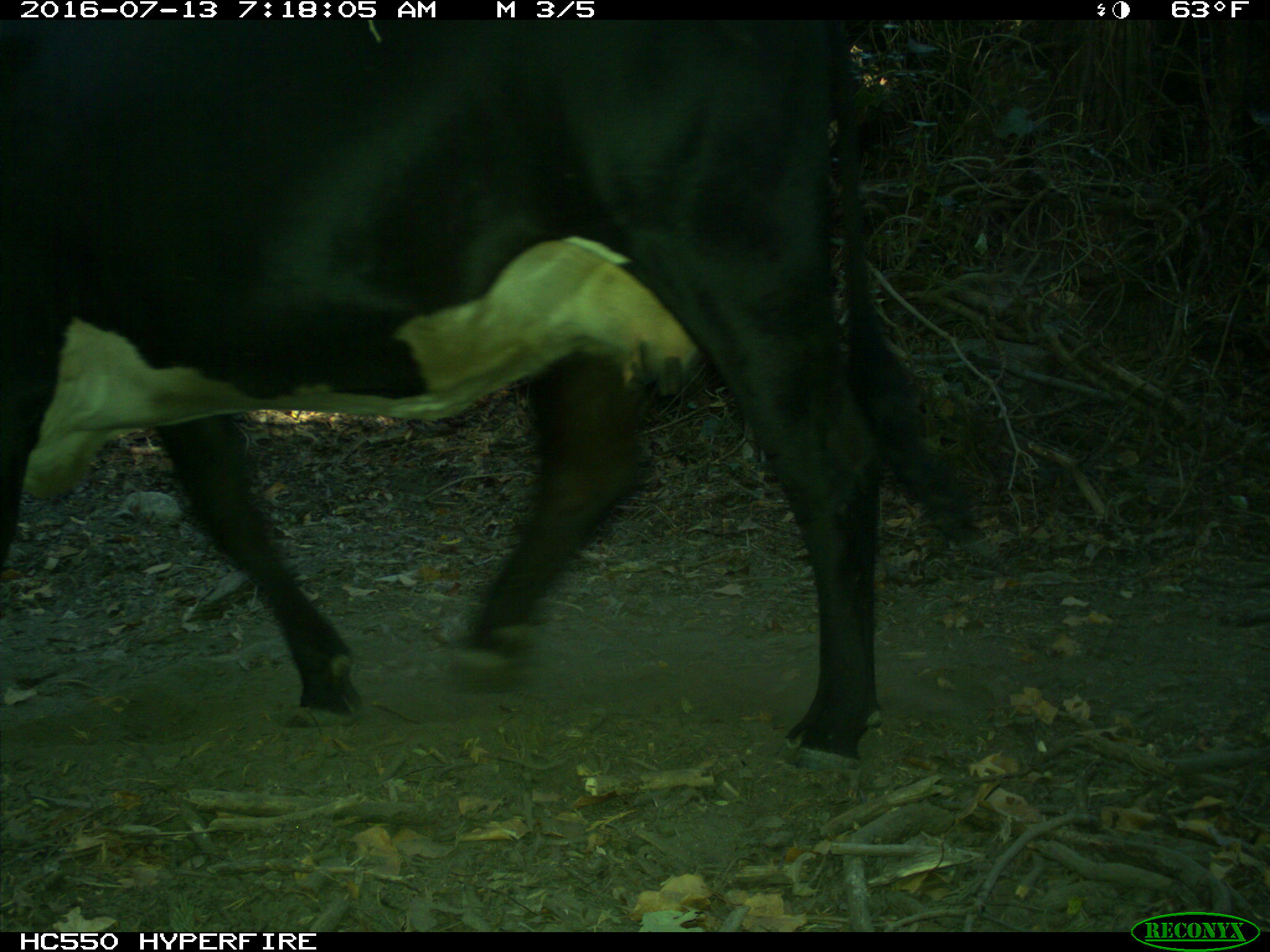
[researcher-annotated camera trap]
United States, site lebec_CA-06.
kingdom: Animalia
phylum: Chordata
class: Mammalia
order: Artiodactyla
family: Bovidae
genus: Bos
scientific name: Bos taurus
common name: domestic cow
Bos taurus (domestic cow).